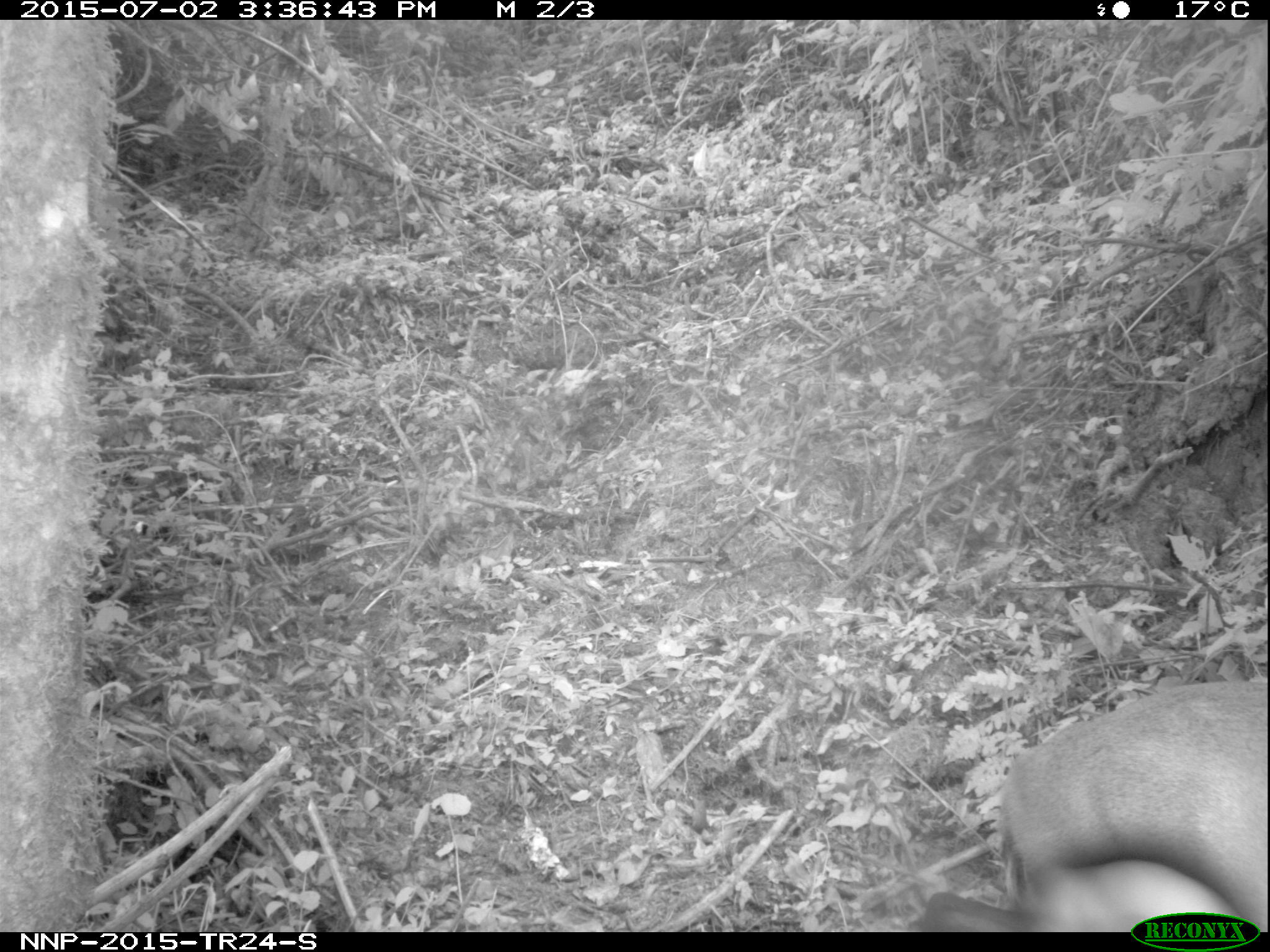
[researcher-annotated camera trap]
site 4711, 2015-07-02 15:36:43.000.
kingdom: Animalia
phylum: Chordata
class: Mammalia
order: Artiodactyla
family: Bovidae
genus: Cephalophus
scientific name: Cephalophus nigrifrons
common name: black-fronted duiker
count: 1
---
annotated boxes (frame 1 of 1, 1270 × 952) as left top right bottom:
cephalophus nigrifrons: 914 672 1270 932